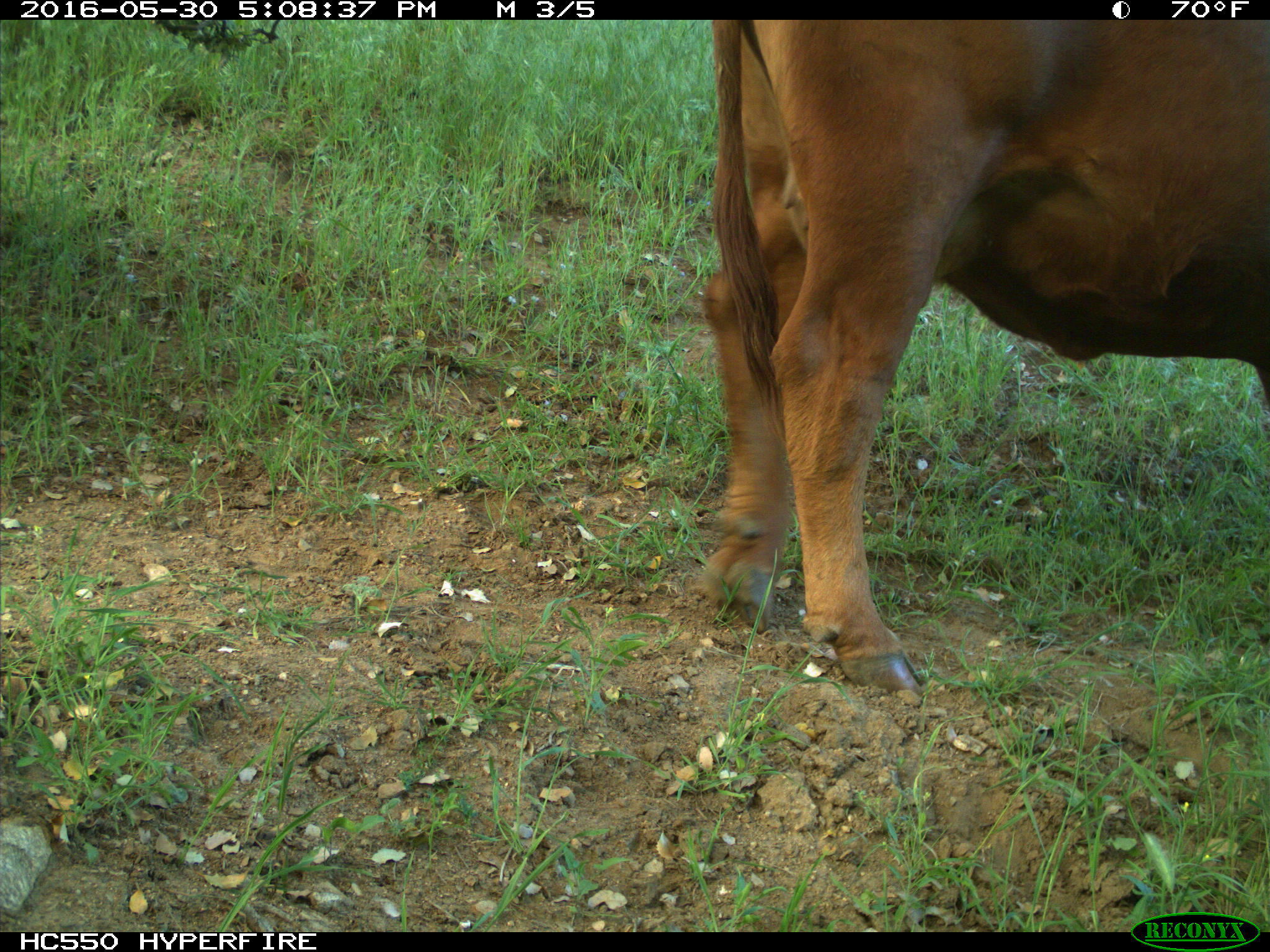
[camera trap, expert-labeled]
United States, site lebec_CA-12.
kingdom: Animalia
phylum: Chordata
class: Mammalia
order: Artiodactyla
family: Bovidae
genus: Bos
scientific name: Bos taurus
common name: domestic cow